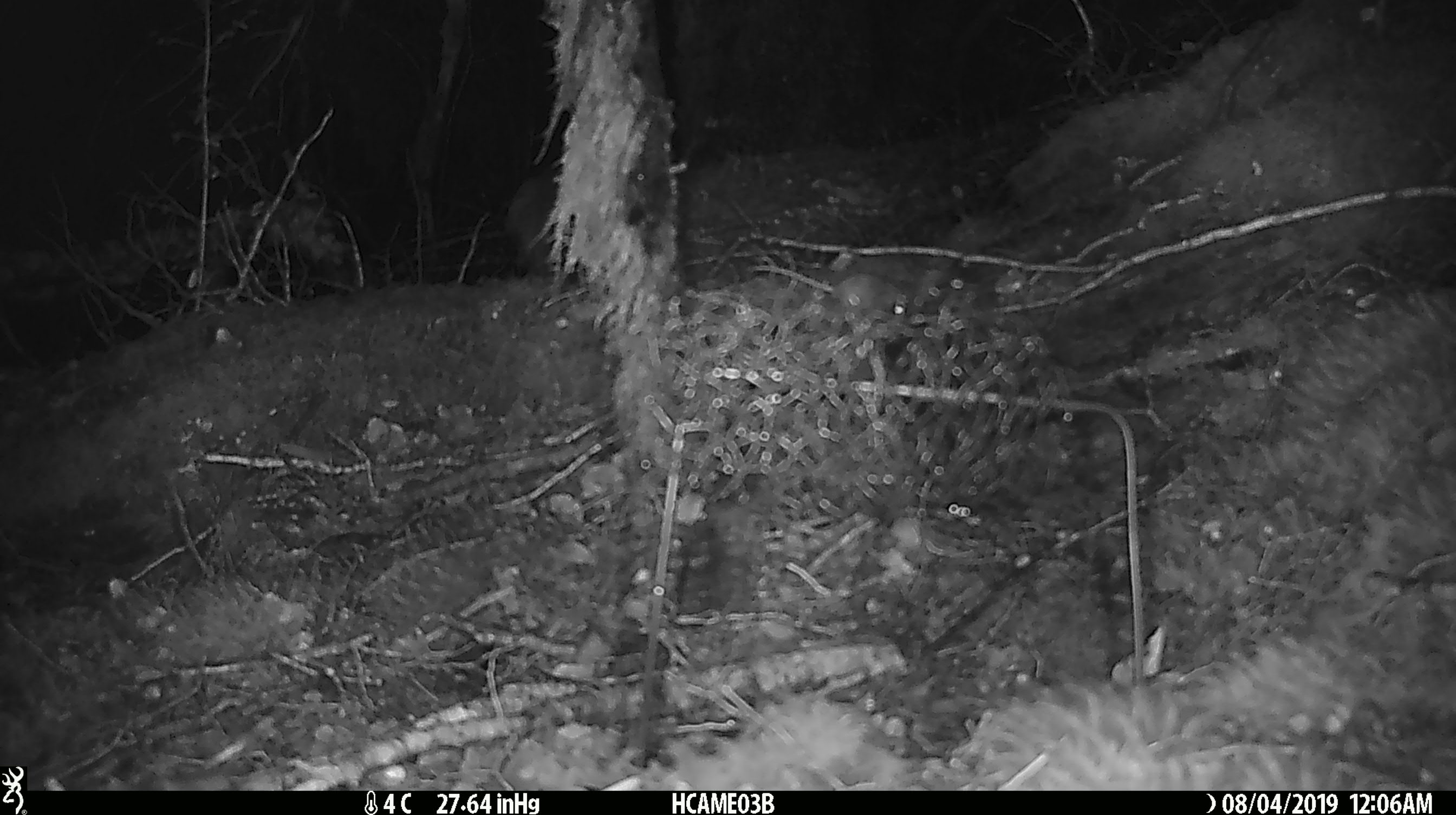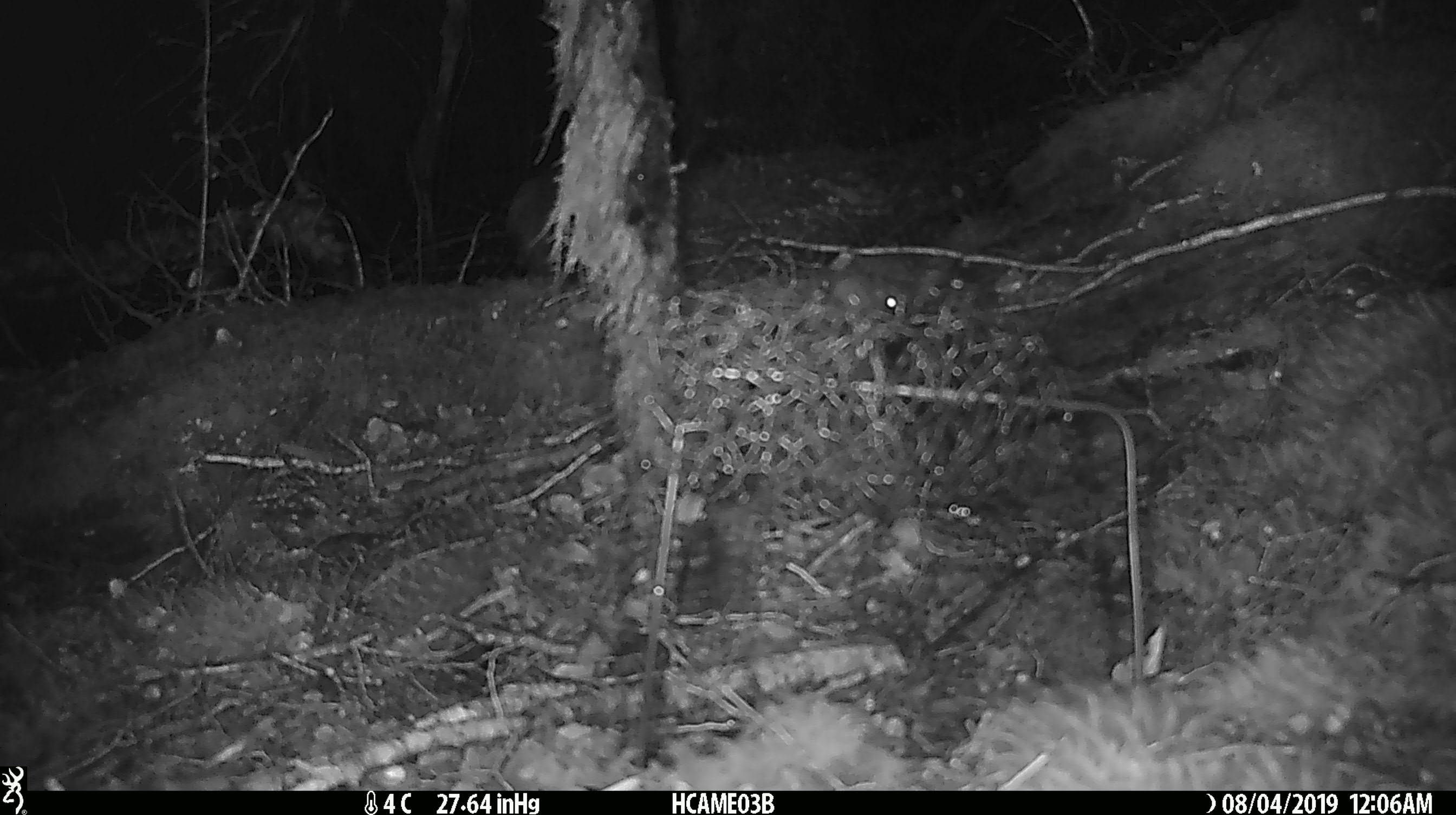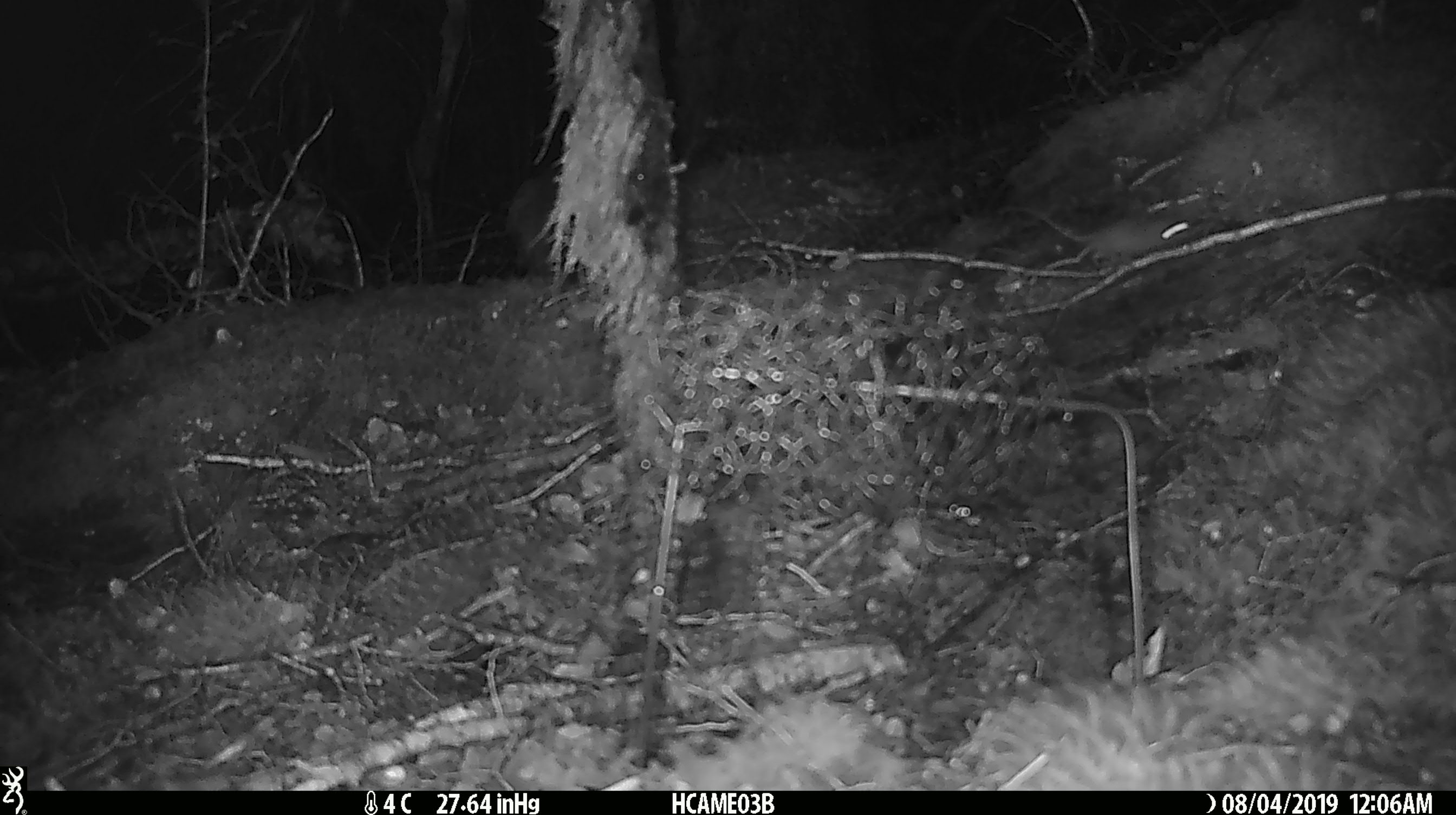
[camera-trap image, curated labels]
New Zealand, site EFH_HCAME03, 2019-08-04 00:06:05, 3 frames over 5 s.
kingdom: Animalia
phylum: Chordata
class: Mammalia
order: Rodentia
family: Muridae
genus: Mus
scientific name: Mus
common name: mouse